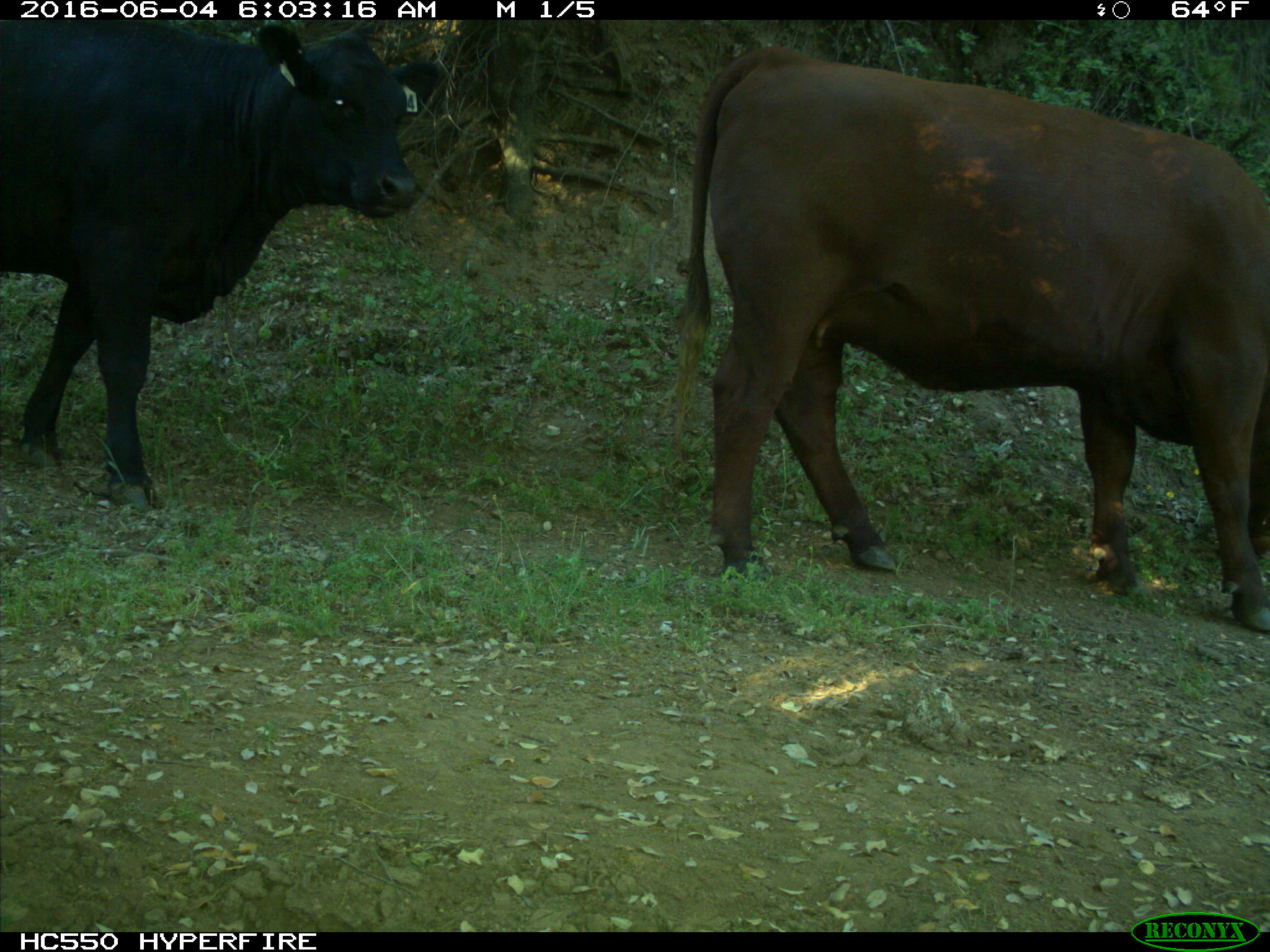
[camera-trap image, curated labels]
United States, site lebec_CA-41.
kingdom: Animalia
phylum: Chordata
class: Mammalia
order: Artiodactyla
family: Bovidae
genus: Bos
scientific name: Bos taurus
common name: domestic cow